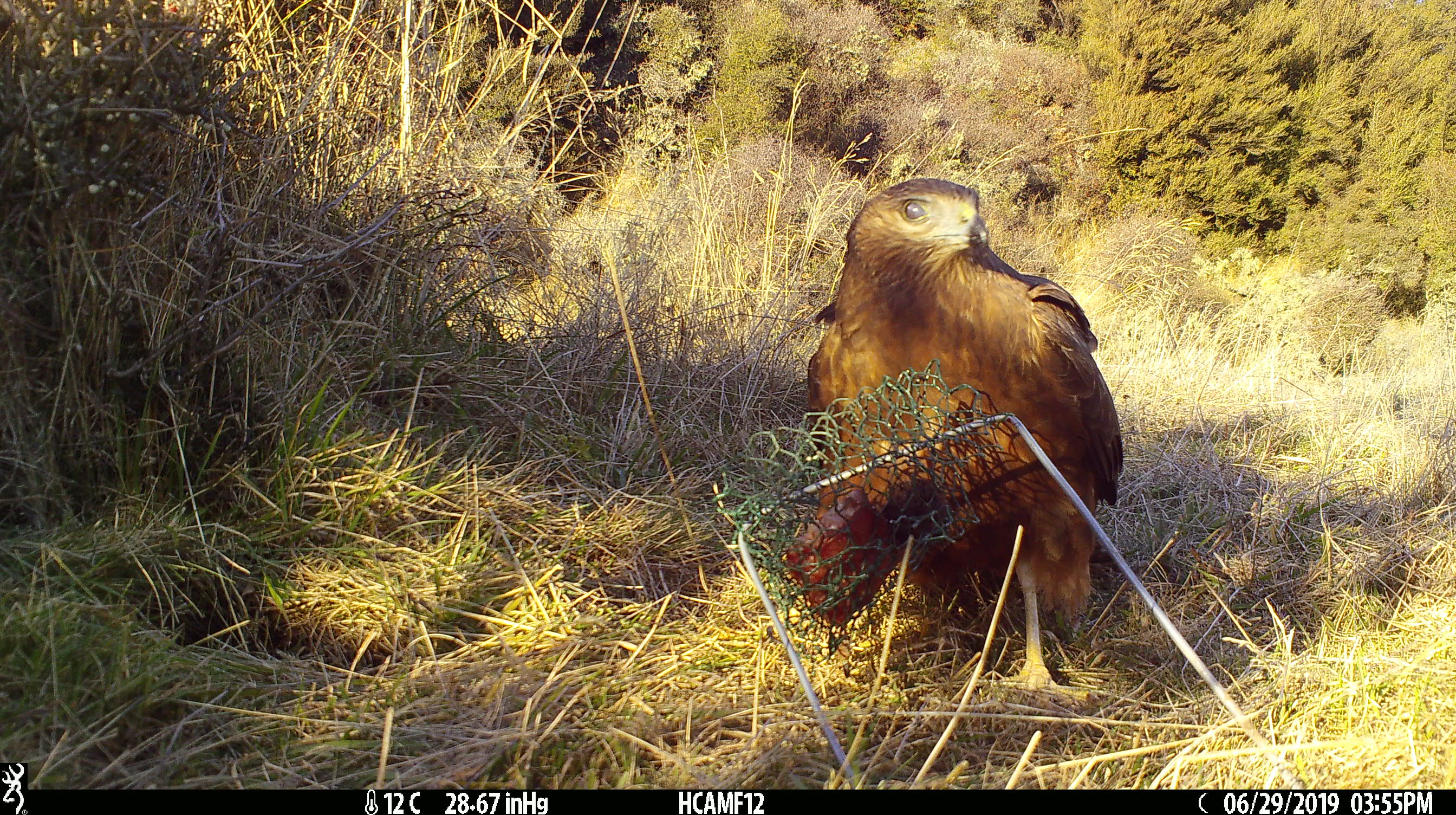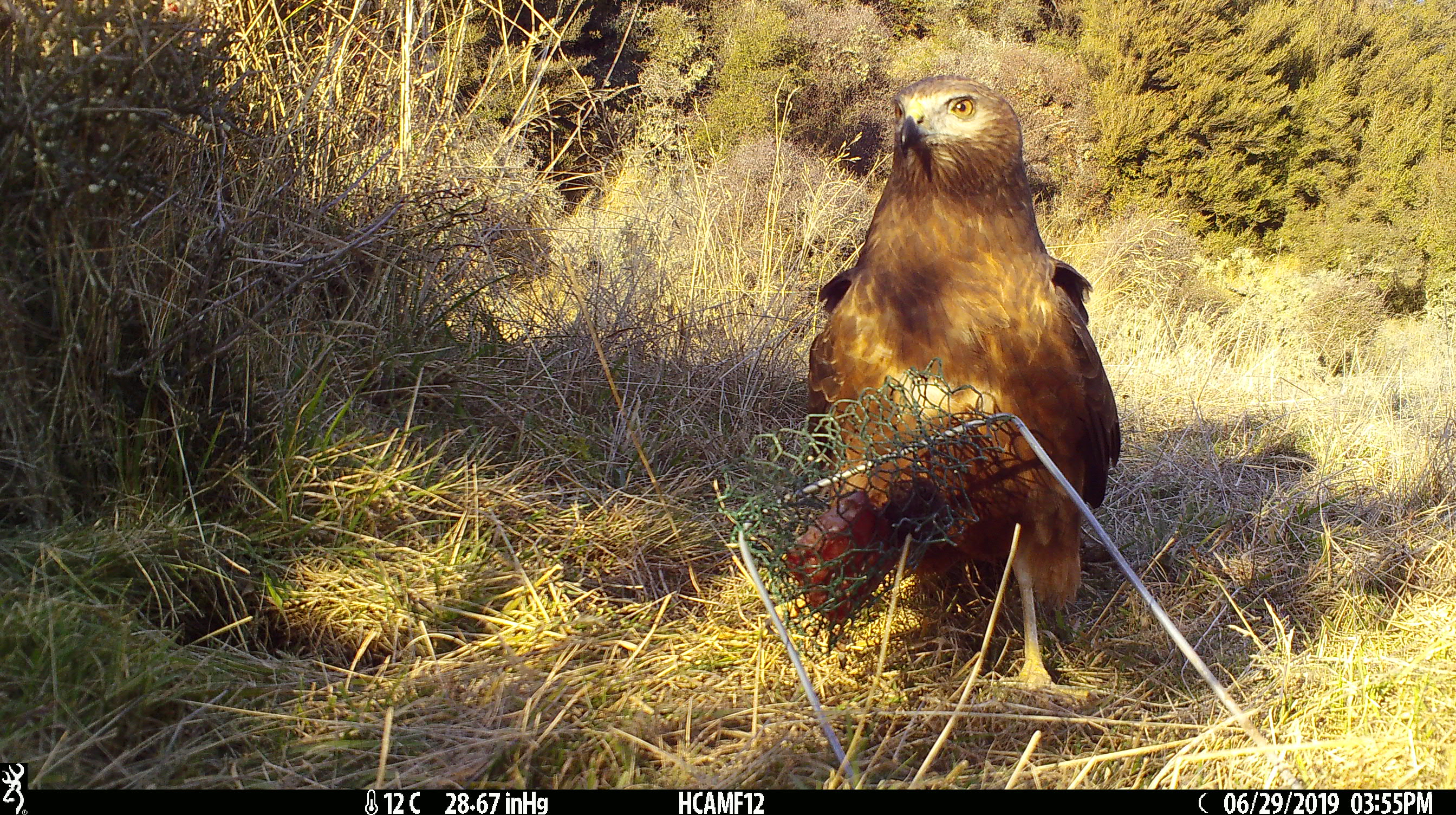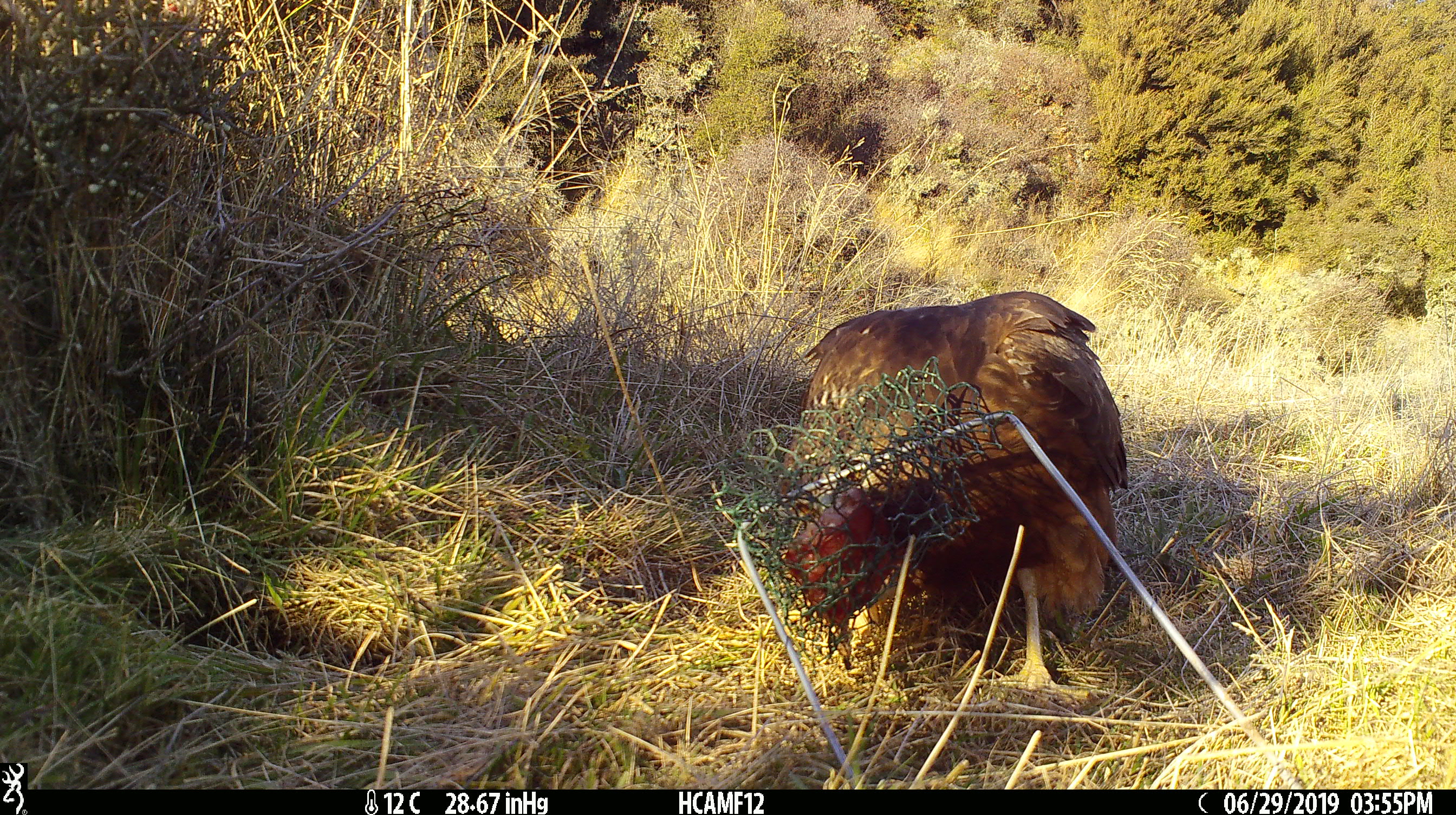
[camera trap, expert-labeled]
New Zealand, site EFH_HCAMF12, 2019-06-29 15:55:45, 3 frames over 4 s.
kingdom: Animalia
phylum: Chordata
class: Aves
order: Accipitriformes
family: Accipitridae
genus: Circus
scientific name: Circus approximans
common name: swamp harrier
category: harrier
Harrier (swamp harrier) (Circus approximans).